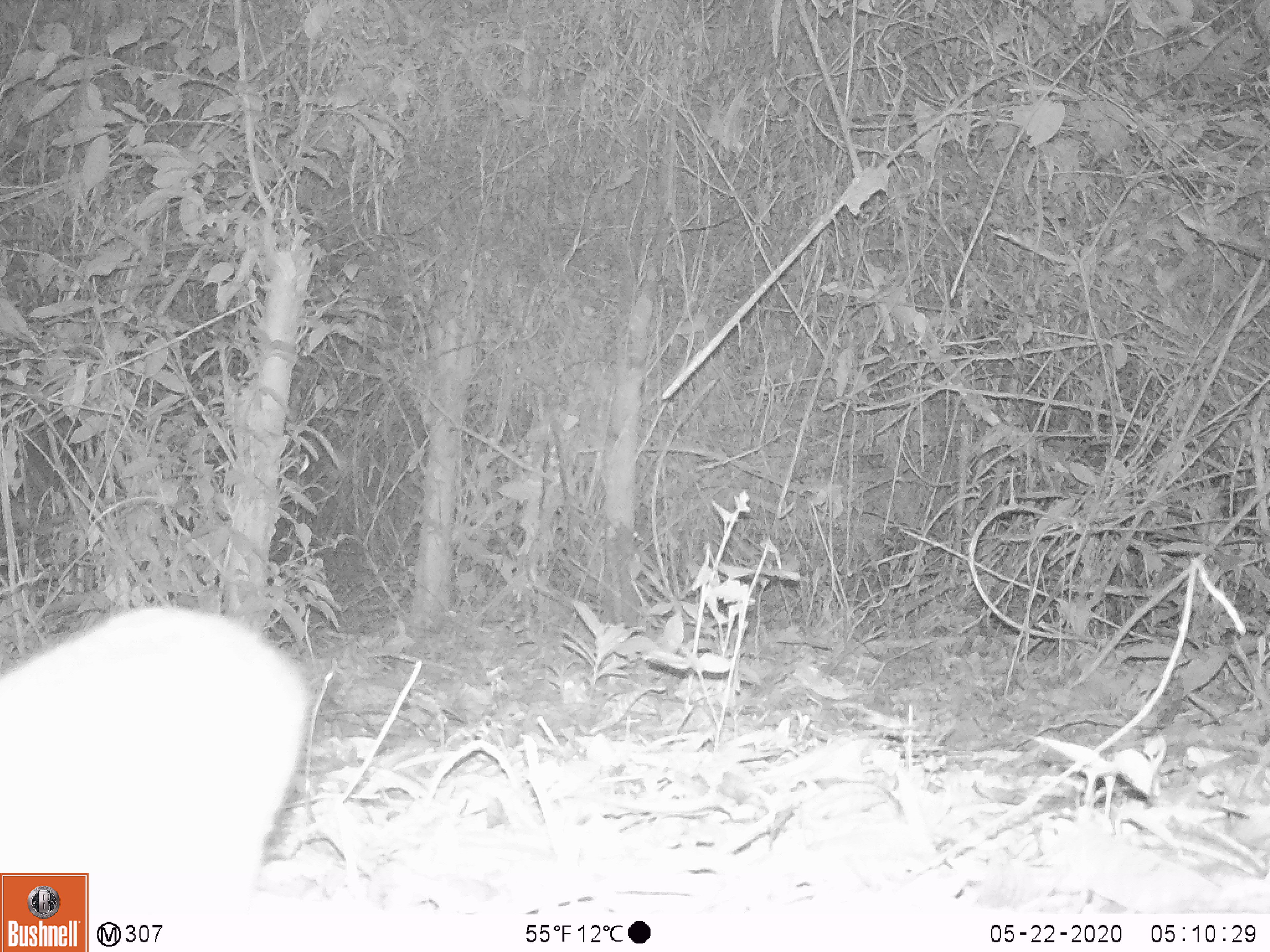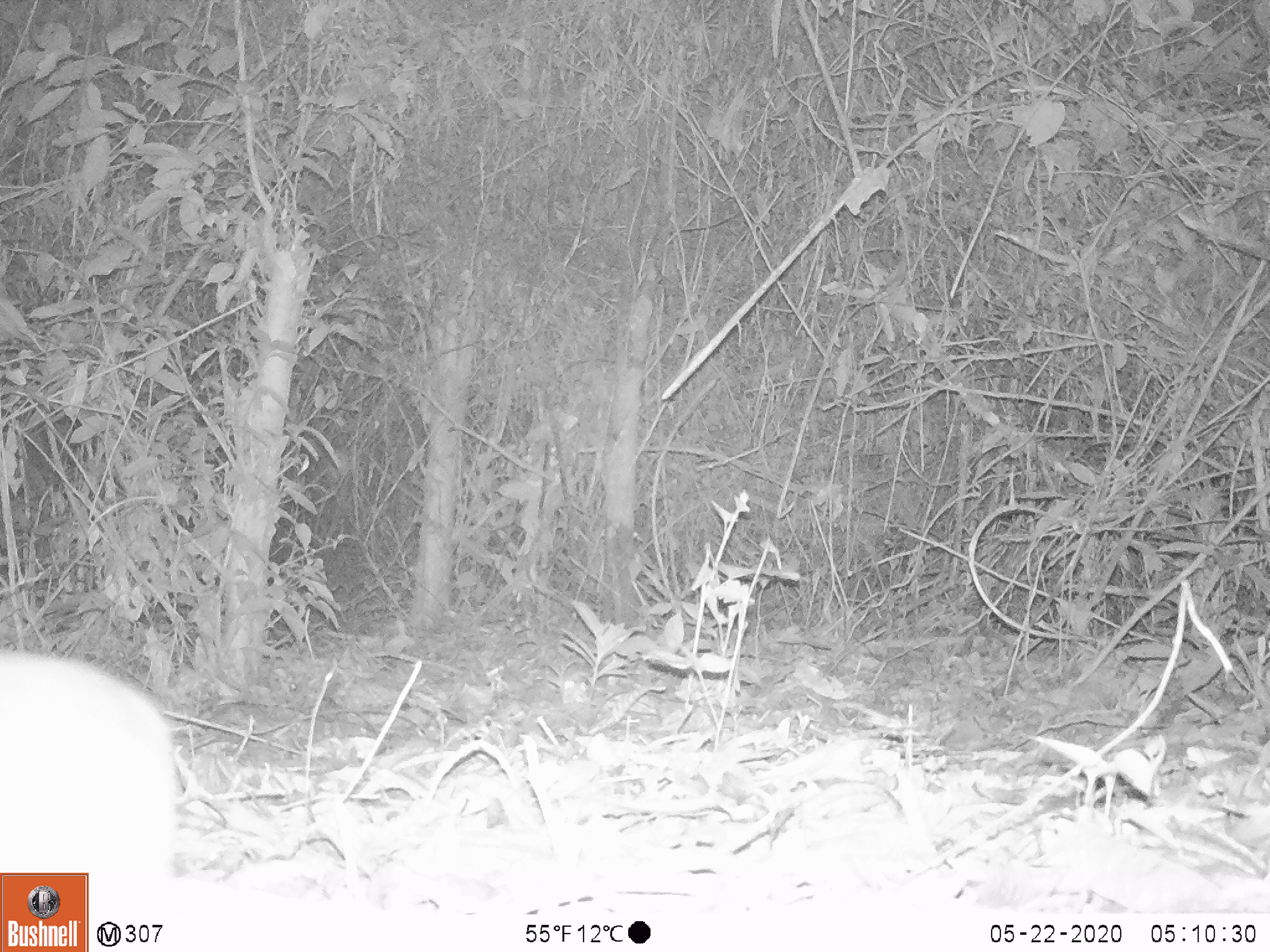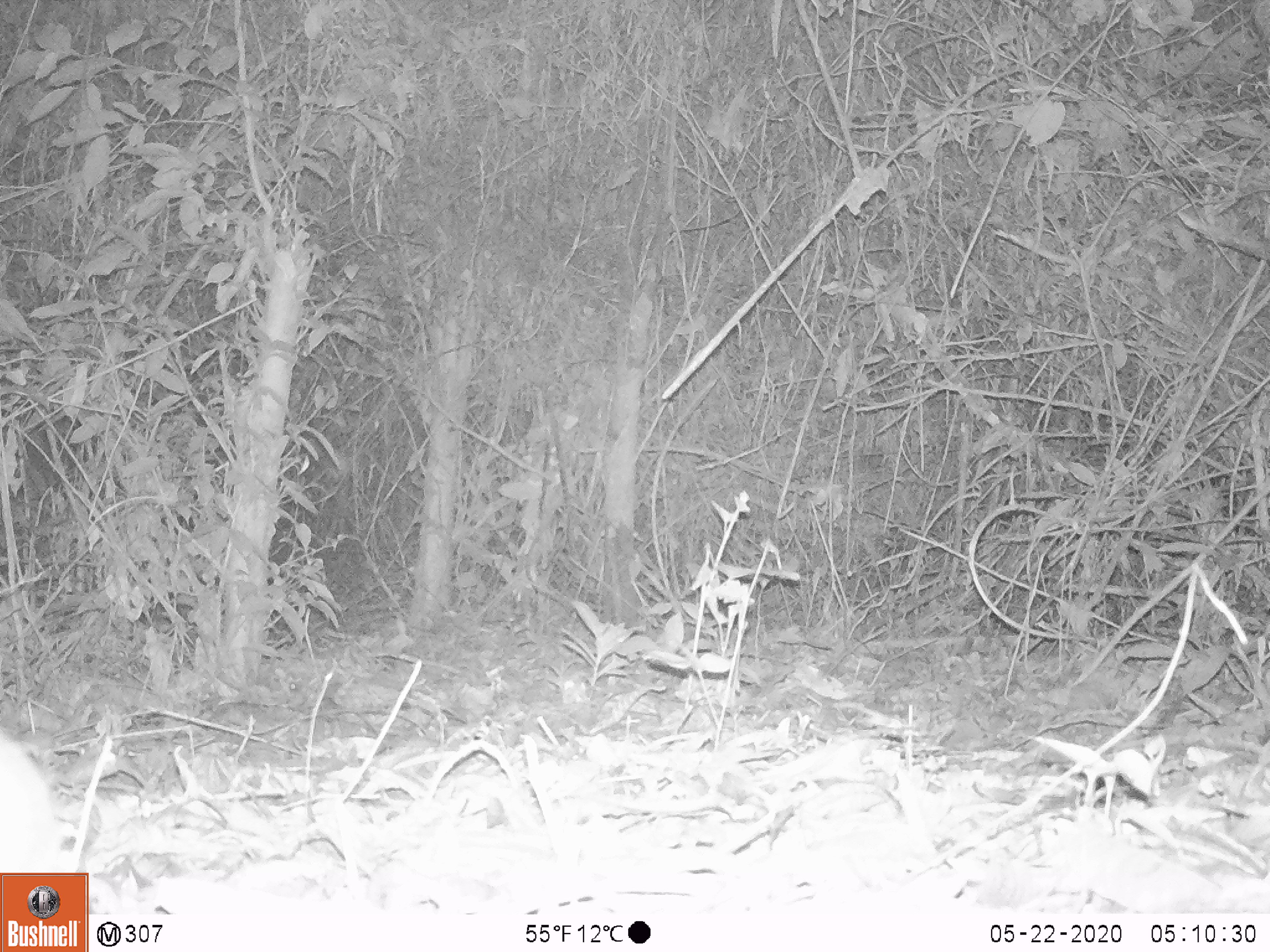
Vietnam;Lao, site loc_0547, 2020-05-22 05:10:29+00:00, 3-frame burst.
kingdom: Animalia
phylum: Chordata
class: Mammalia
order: Artiodactyla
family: Tragulidae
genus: Moschiola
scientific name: Moschiola meminna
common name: chevrotain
Chevrotain (Moschiola meminna). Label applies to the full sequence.